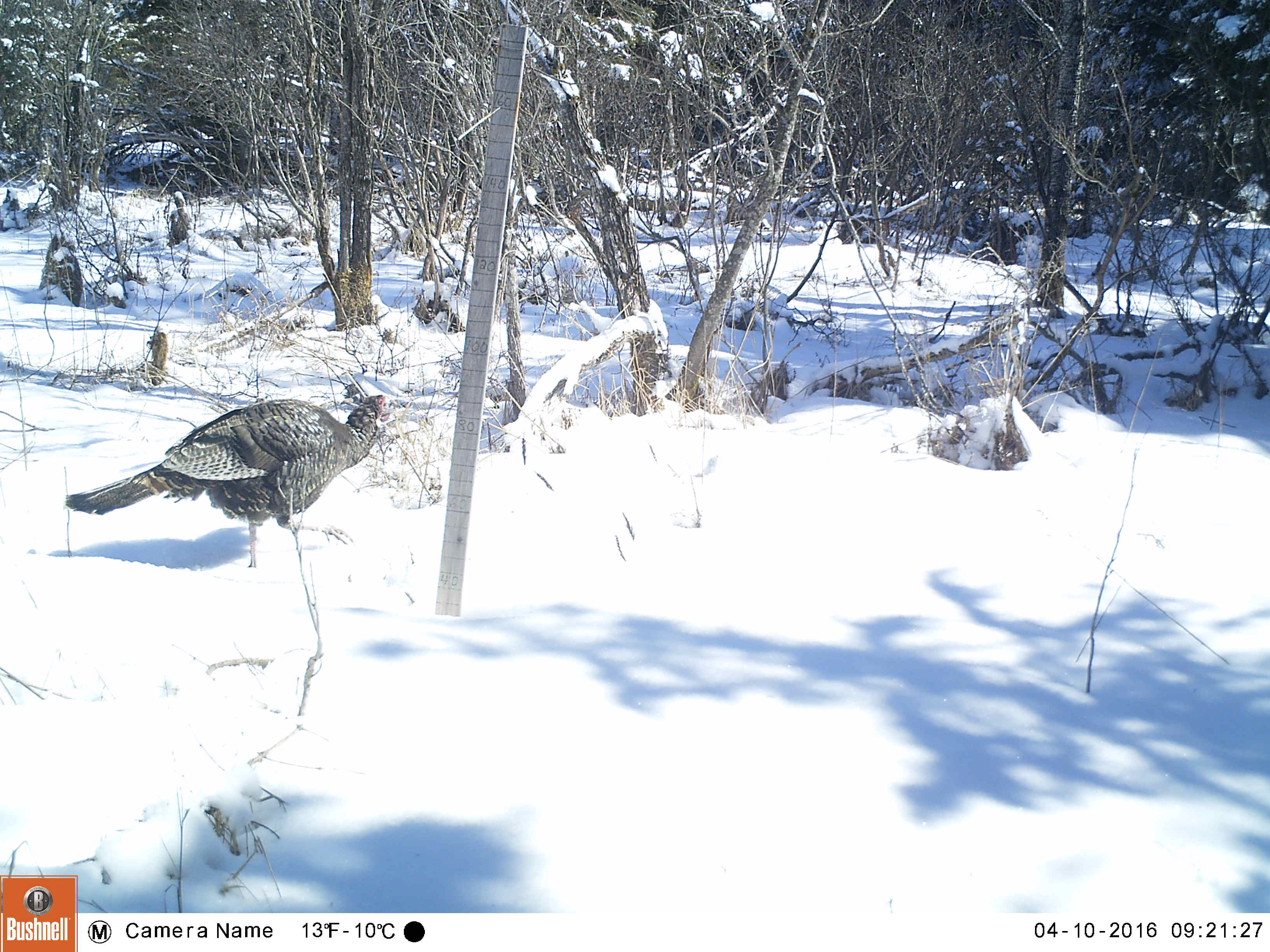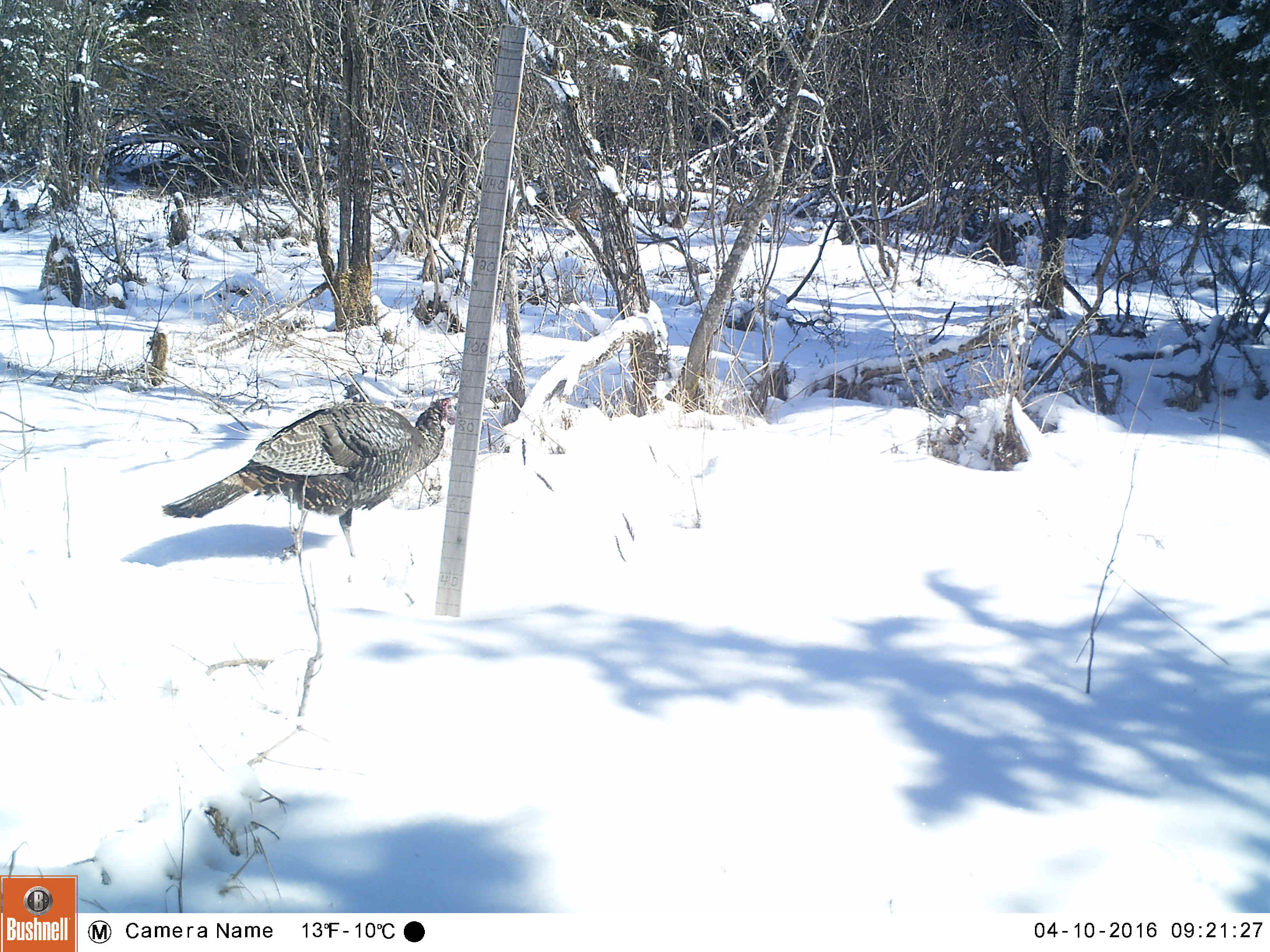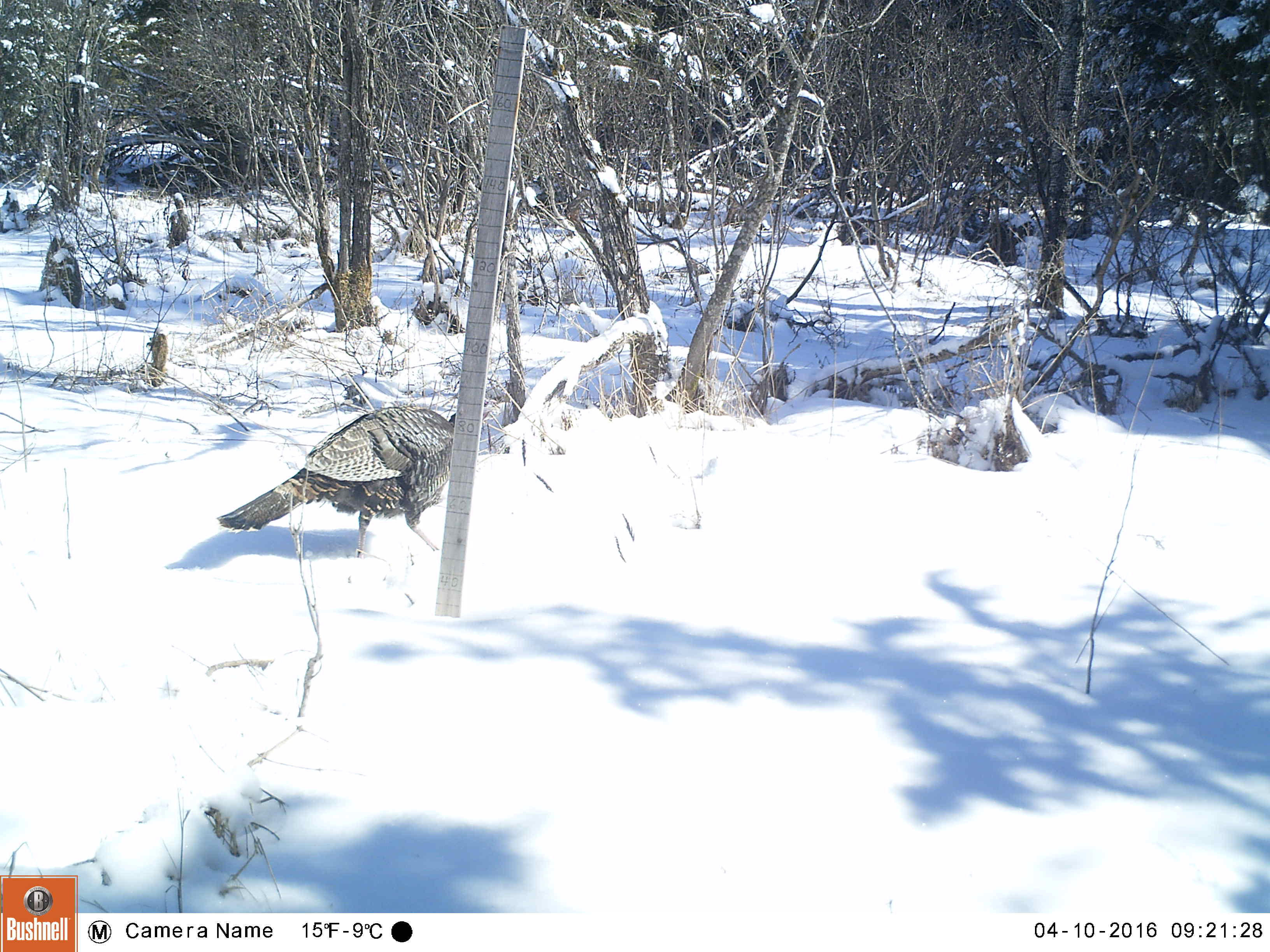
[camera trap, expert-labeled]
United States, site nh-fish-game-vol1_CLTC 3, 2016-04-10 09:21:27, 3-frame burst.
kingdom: Animalia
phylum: Chordata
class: Aves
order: Galliformes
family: Phasianidae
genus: Meleagris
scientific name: Meleagris gallopavo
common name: wild turkey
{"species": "wild turkey (Meleagris gallopavo)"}